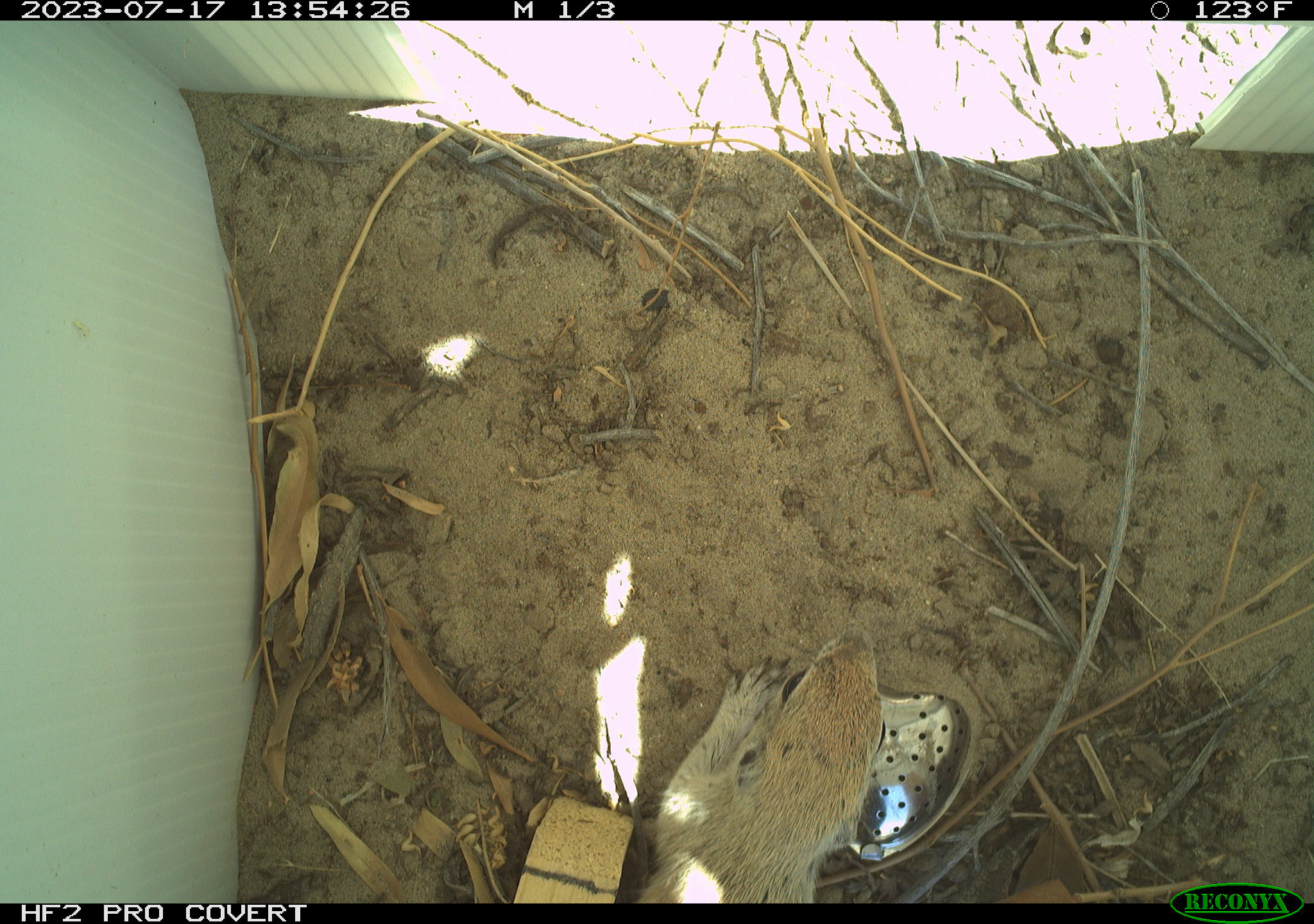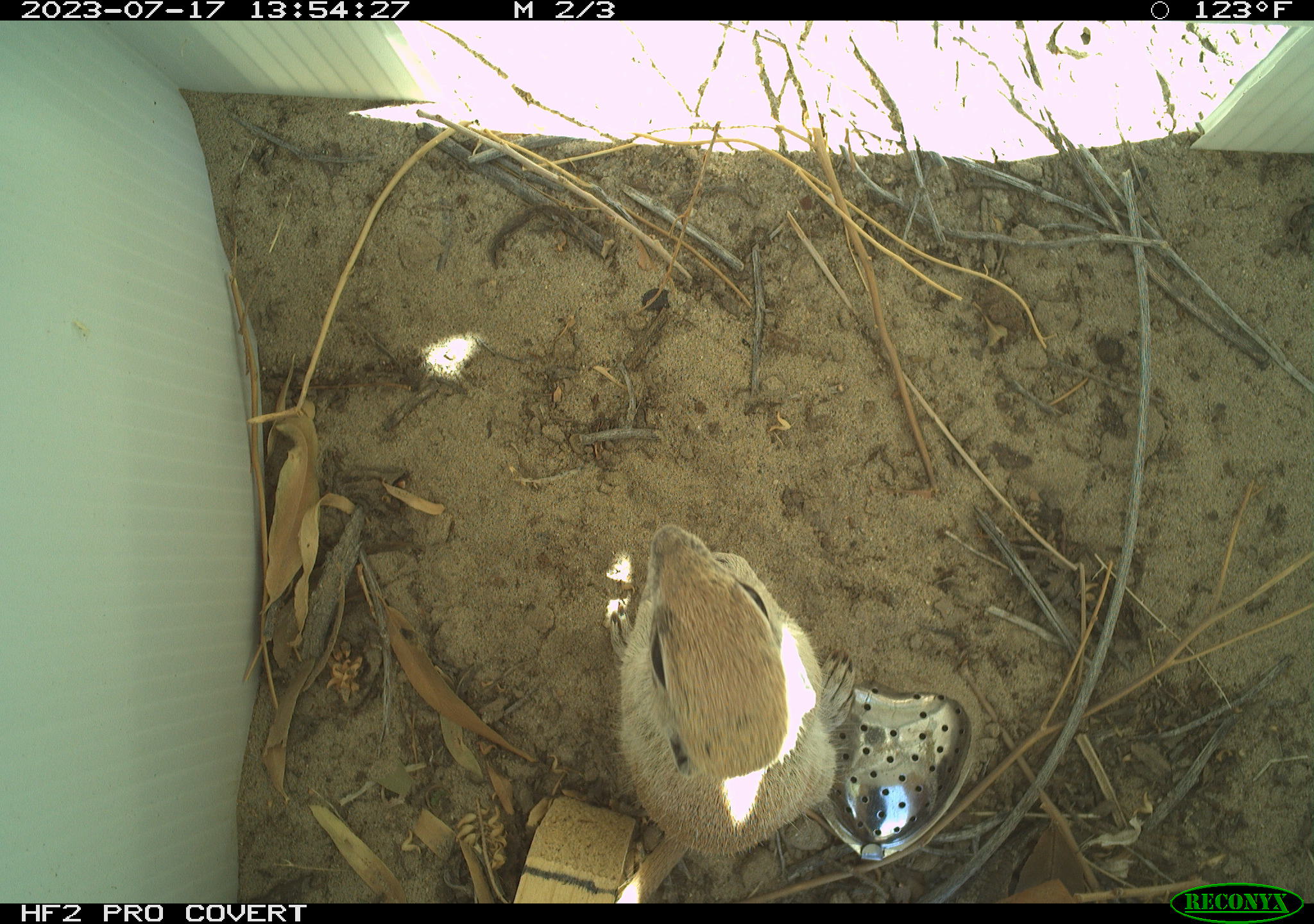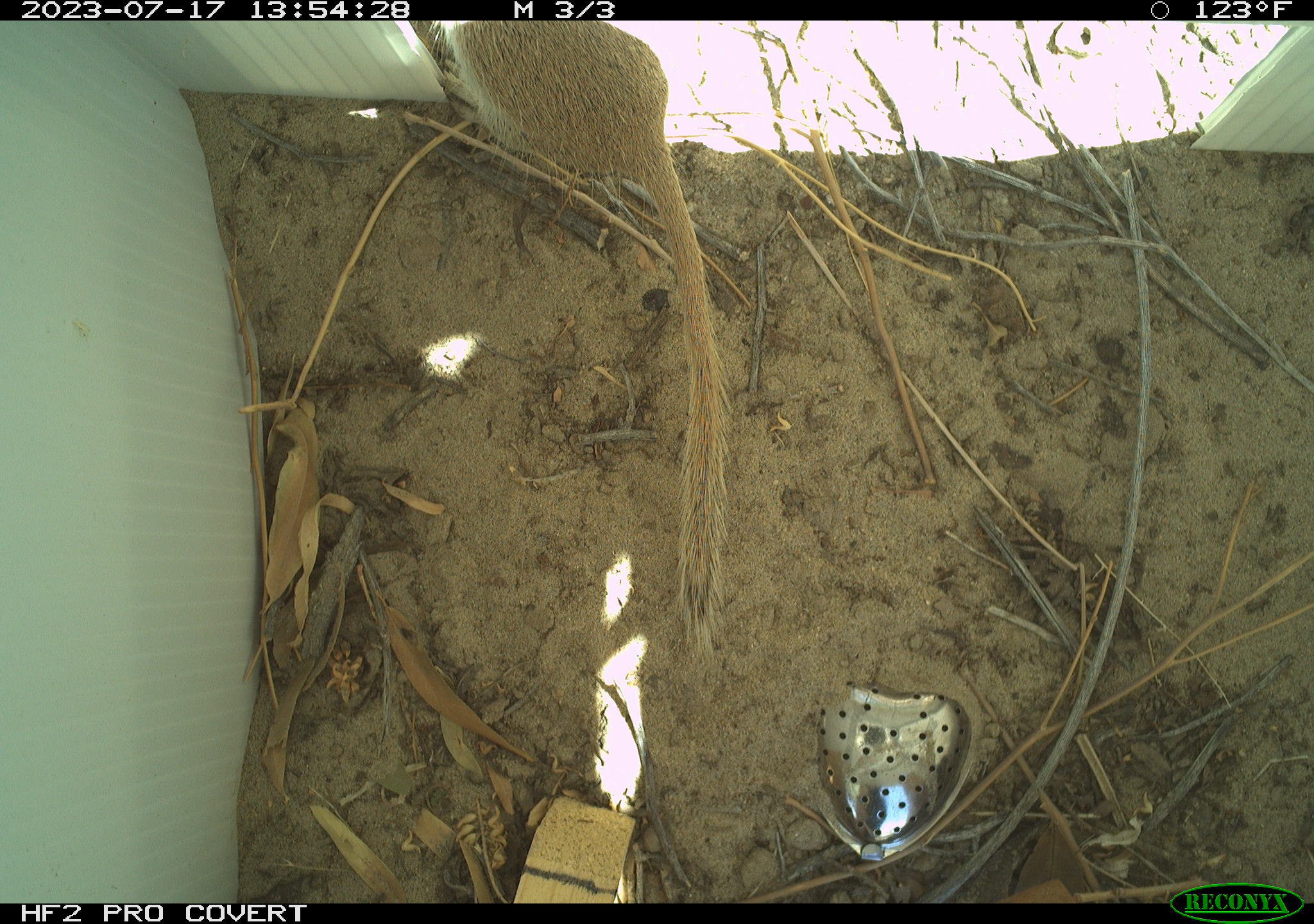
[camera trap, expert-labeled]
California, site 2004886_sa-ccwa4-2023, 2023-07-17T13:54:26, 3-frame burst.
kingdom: Animalia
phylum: Chordata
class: Mammalia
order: Rodentia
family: Sciuridae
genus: Xerospermophilus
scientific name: Xerospermophilus tereticaudus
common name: round-tailed ground squirrel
Round-tailed ground squirrel (Xerospermophilus tereticaudus).